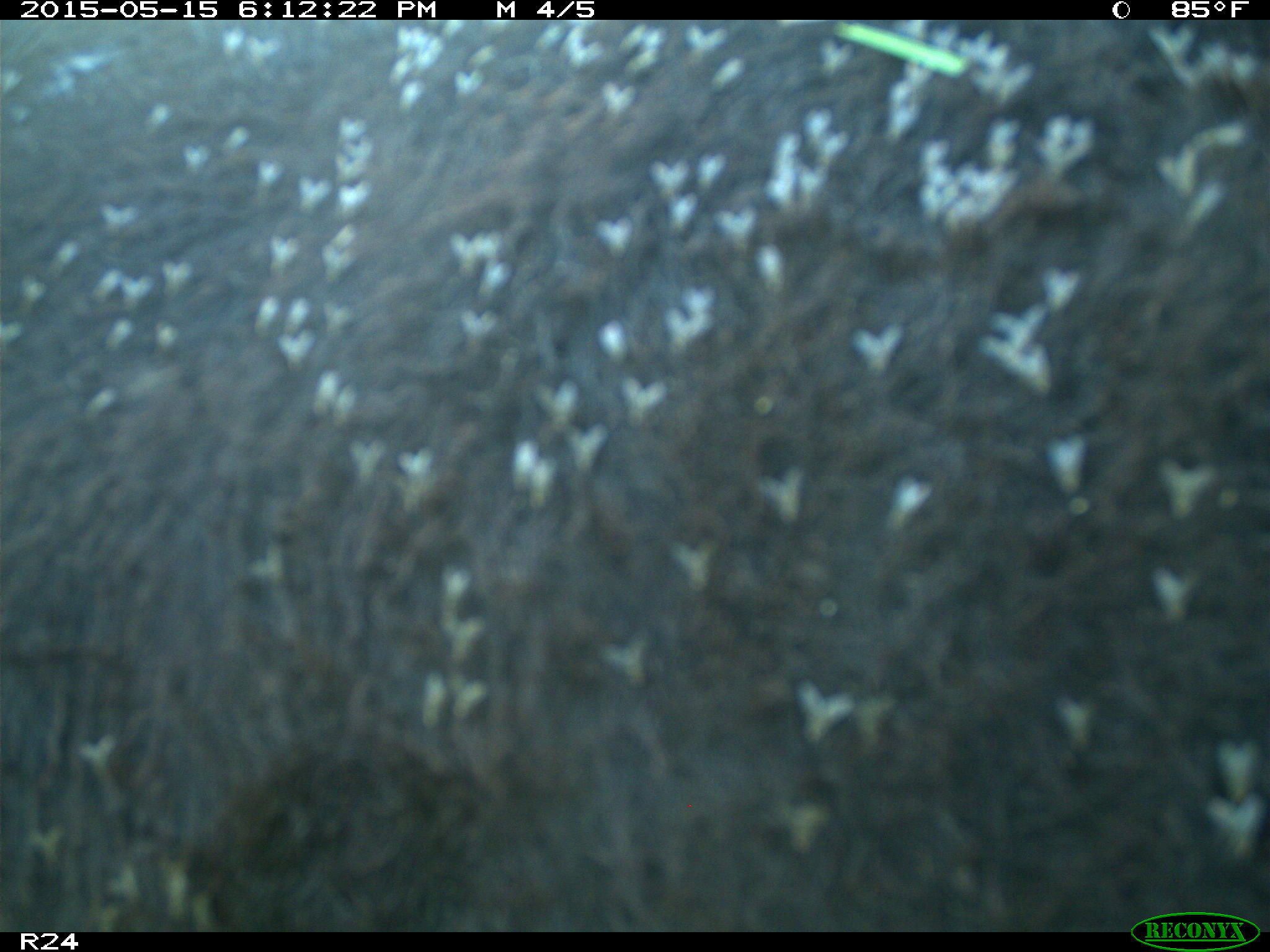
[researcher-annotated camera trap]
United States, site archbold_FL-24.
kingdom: Animalia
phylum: Chordata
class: Mammalia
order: Artiodactyla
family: Bovidae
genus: Bos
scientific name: Bos taurus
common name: domestic cow